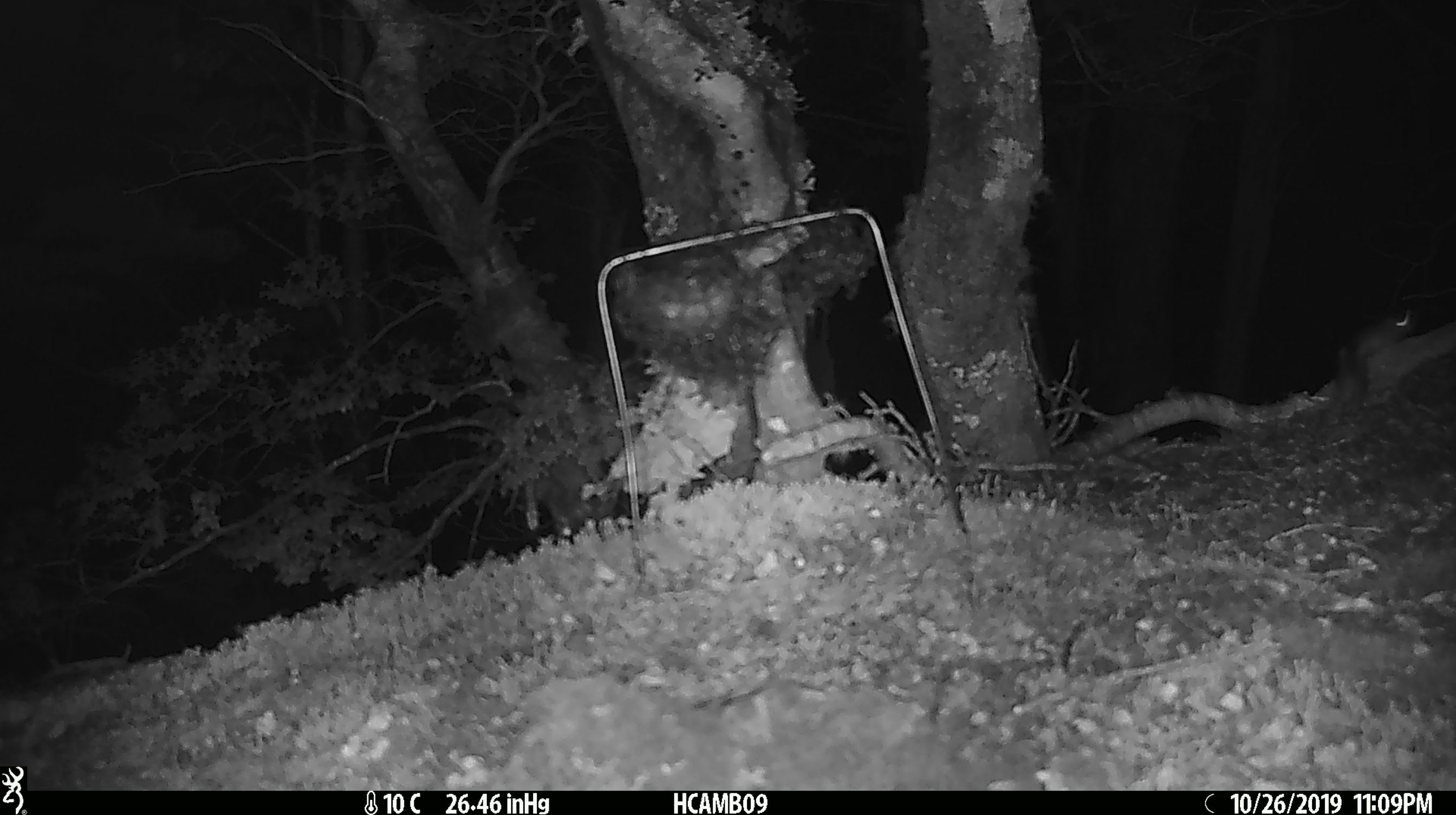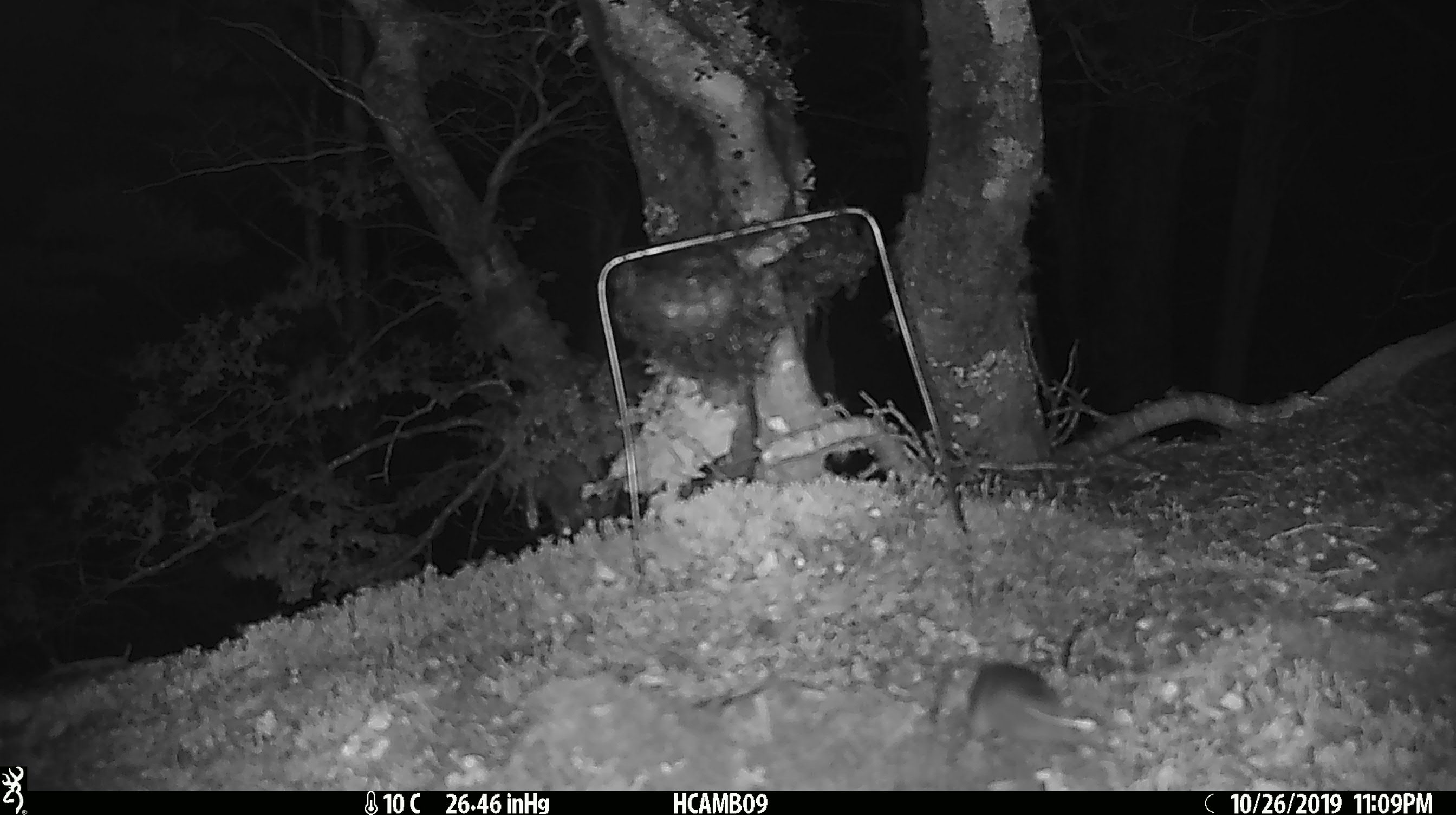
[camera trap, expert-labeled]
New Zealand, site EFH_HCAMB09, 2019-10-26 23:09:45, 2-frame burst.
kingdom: Animalia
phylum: Chordata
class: Mammalia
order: Rodentia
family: Muridae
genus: Mus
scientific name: Mus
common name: mouse